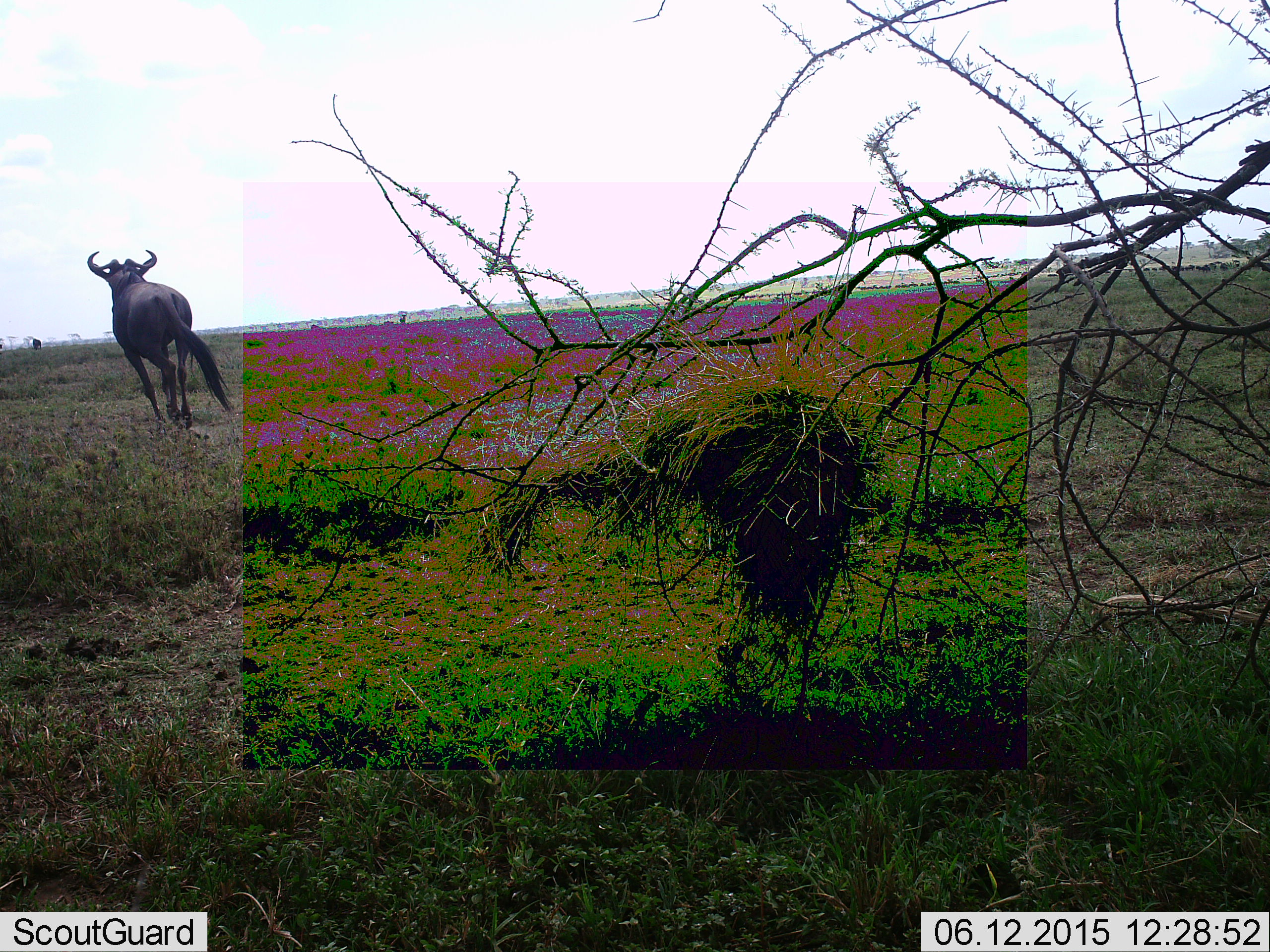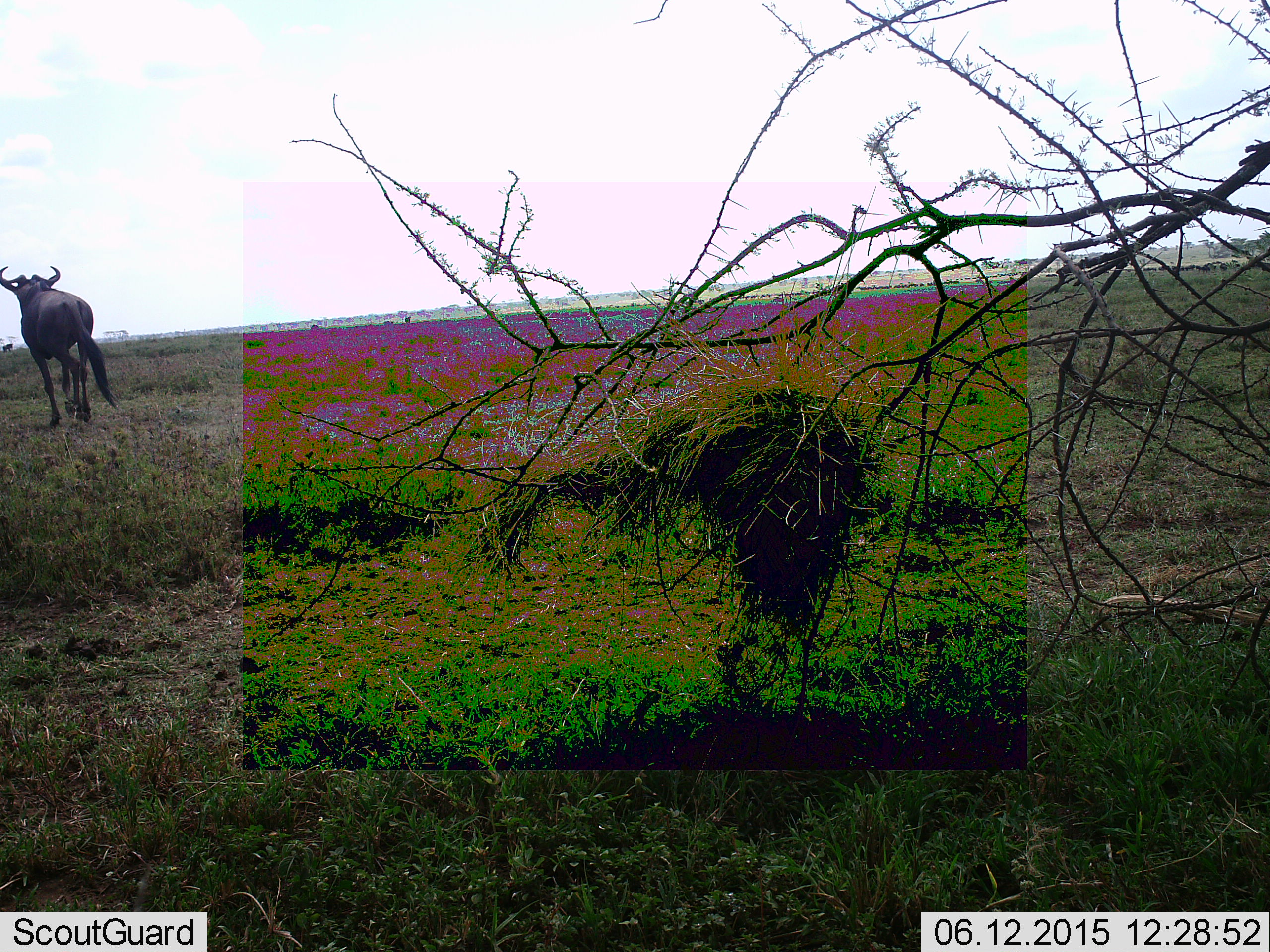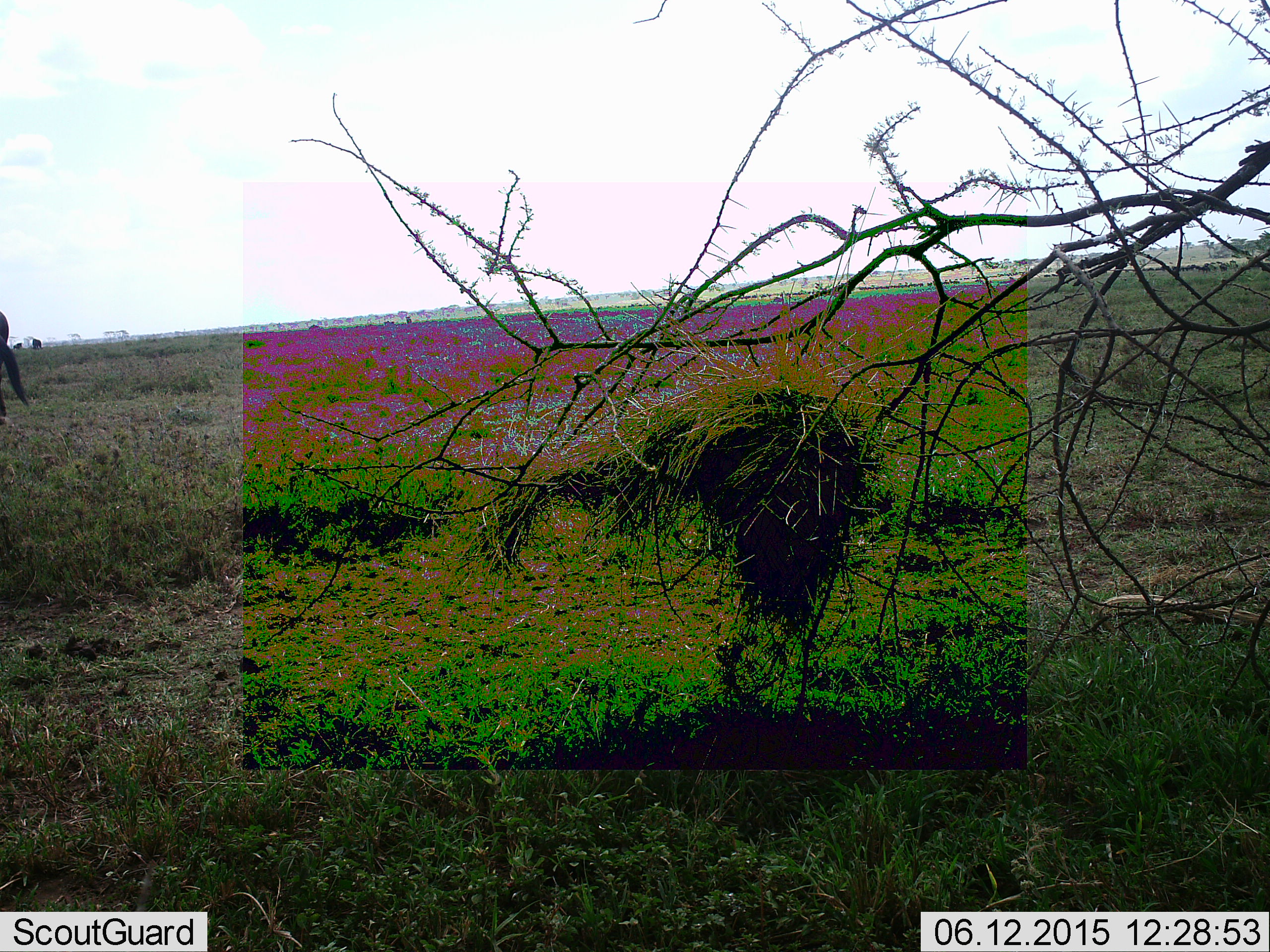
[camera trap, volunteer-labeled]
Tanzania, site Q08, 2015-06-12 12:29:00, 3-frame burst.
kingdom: Animalia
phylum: Chordata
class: Mammalia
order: Artiodactyla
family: Bovidae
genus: Connochaetes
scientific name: Connochaetes taurinus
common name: blue wildebeest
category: wildebeest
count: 1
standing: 20%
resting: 0%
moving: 90%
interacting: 0%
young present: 0%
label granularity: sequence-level